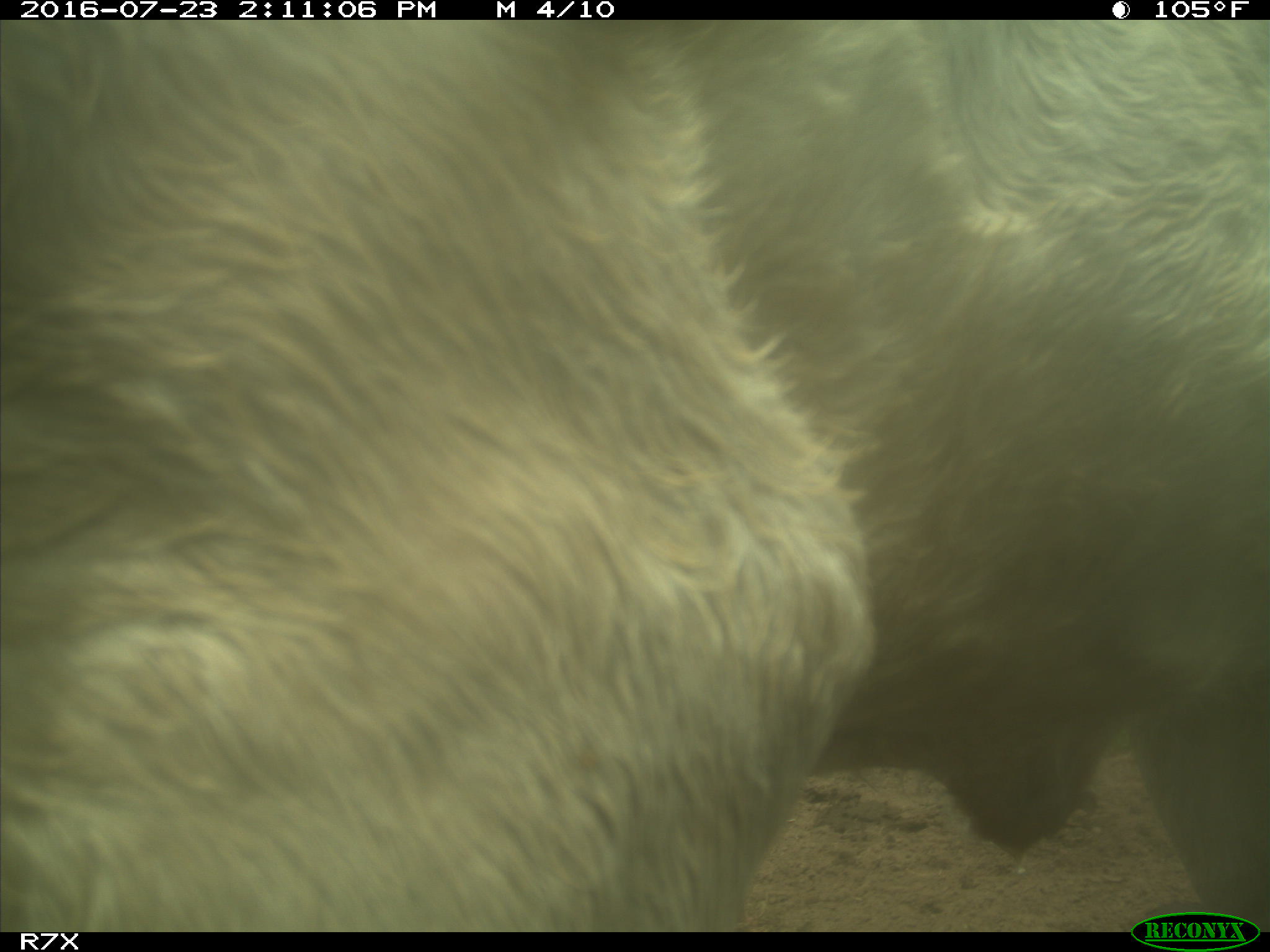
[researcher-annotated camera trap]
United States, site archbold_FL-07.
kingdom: Animalia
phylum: Chordata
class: Mammalia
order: Artiodactyla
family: Bovidae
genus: Bos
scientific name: Bos taurus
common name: domestic cow